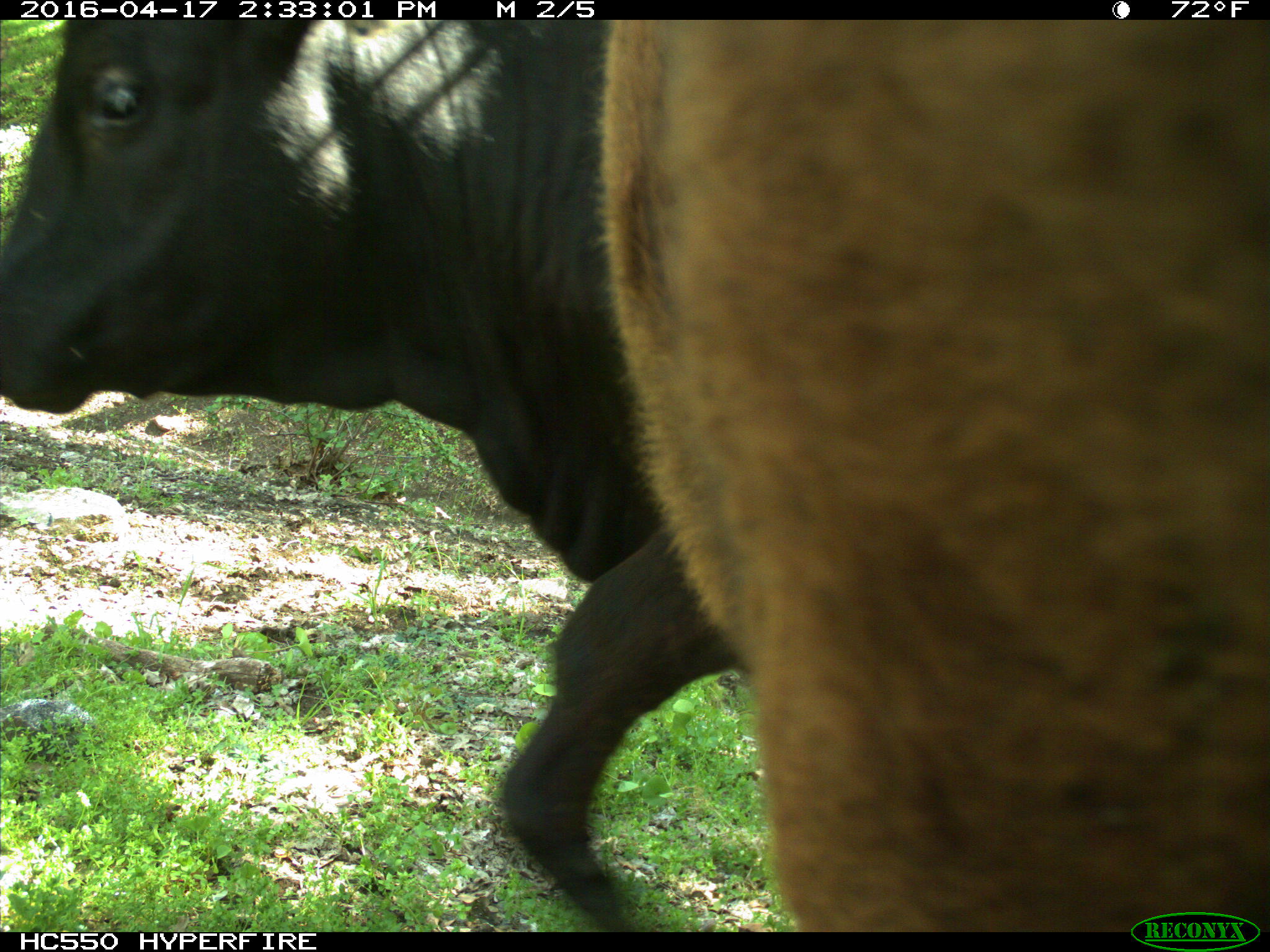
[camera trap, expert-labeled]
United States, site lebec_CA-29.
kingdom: Animalia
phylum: Chordata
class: Mammalia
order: Artiodactyla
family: Bovidae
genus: Bos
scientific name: Bos taurus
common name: domestic cow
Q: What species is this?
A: Bos taurus (domestic cow).